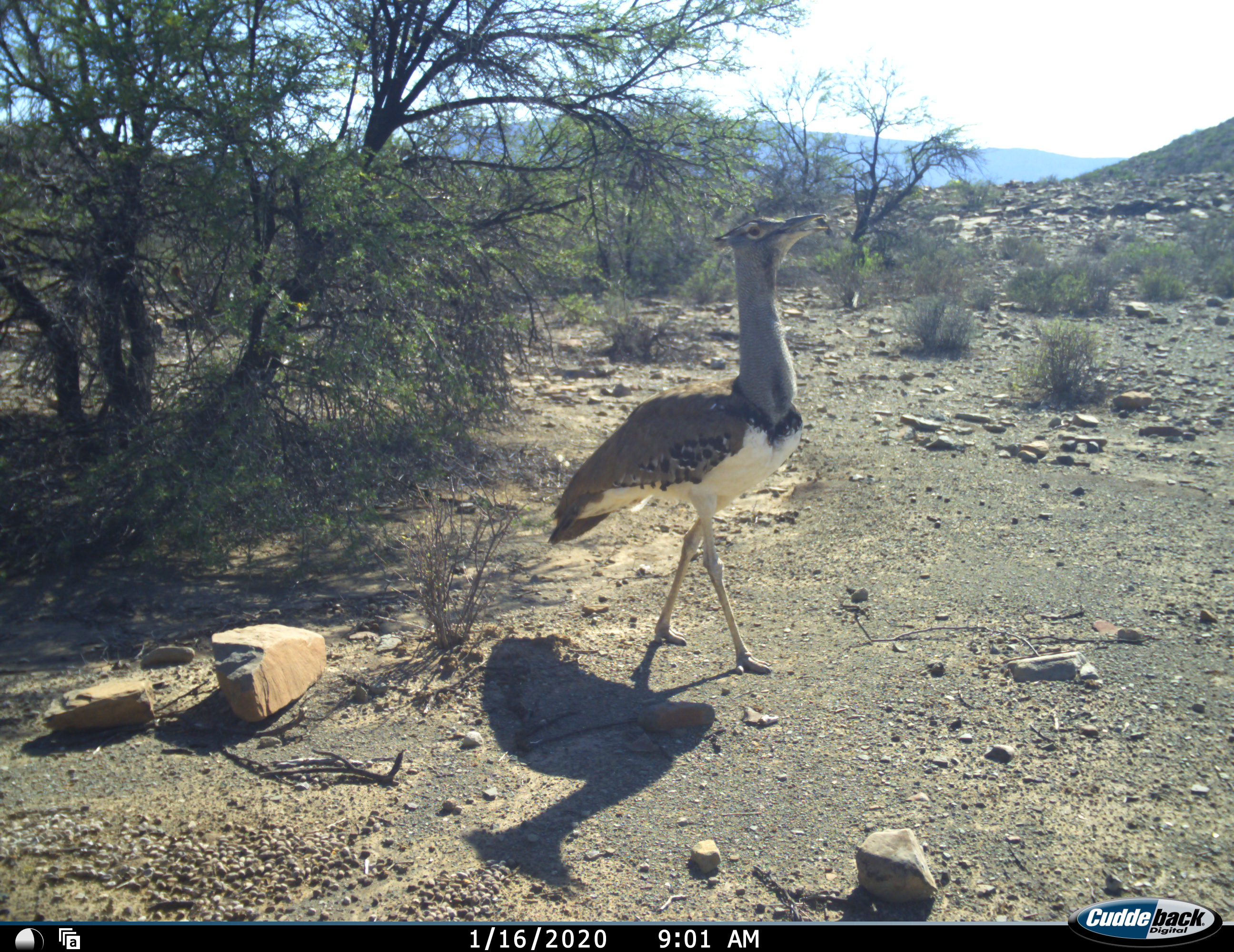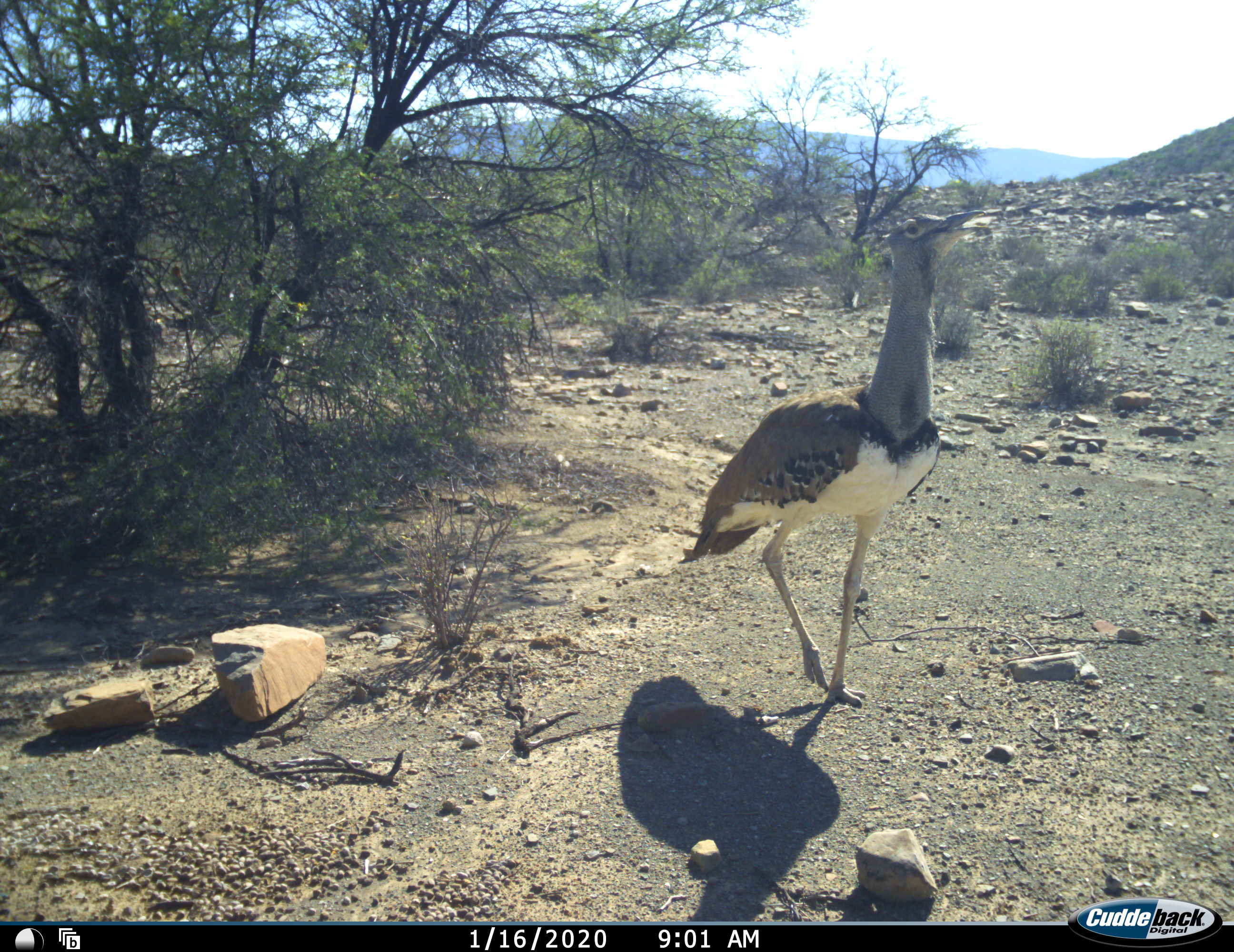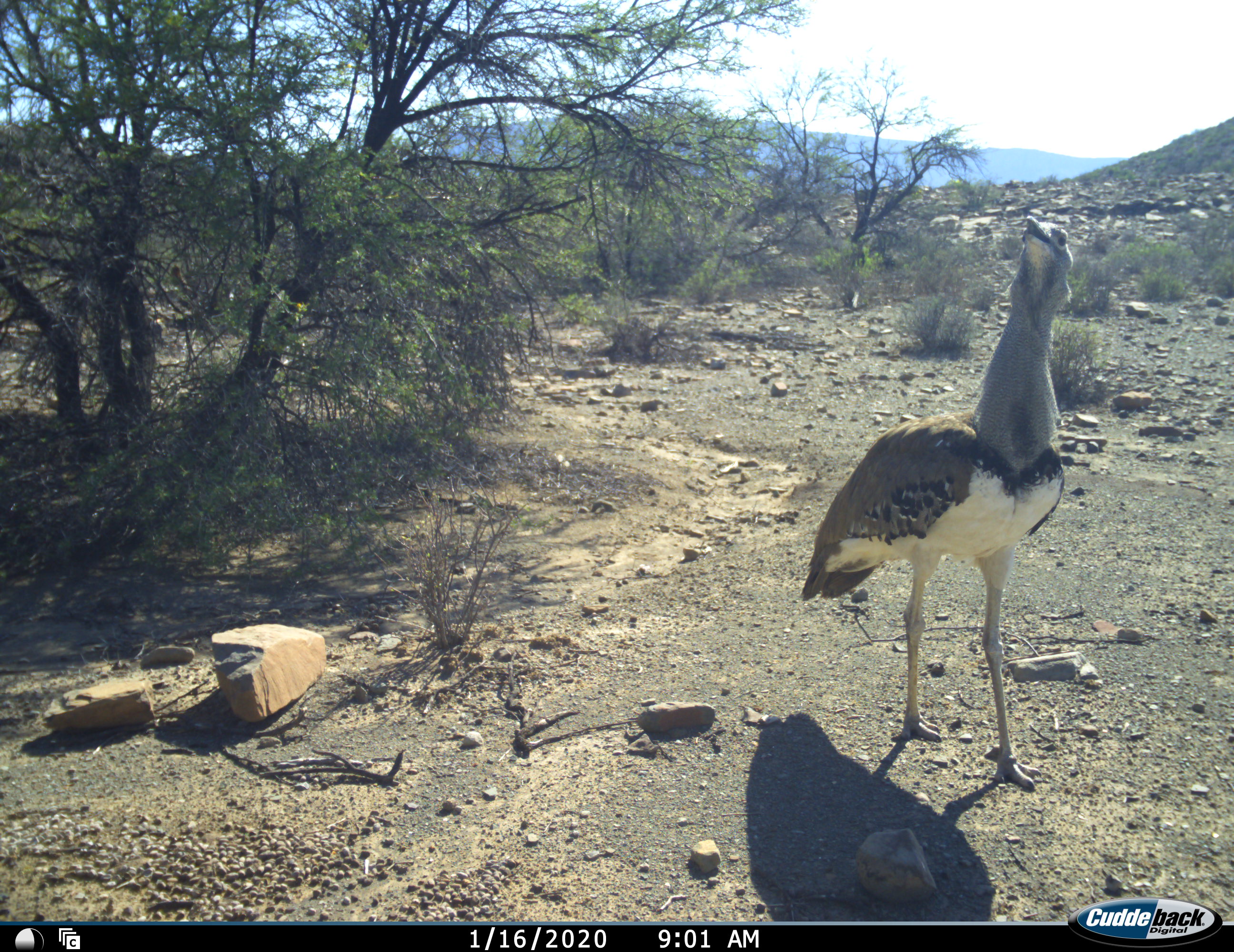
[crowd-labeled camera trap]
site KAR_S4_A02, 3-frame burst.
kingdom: Animalia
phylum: Chordata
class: Aves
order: Otidiformes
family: Otididae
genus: Ardeotis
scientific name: Ardeotis kori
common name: kori bustard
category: bustardkori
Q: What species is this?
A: Bustardkori (kori bustard) (Ardeotis kori).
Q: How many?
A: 1.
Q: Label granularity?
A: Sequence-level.